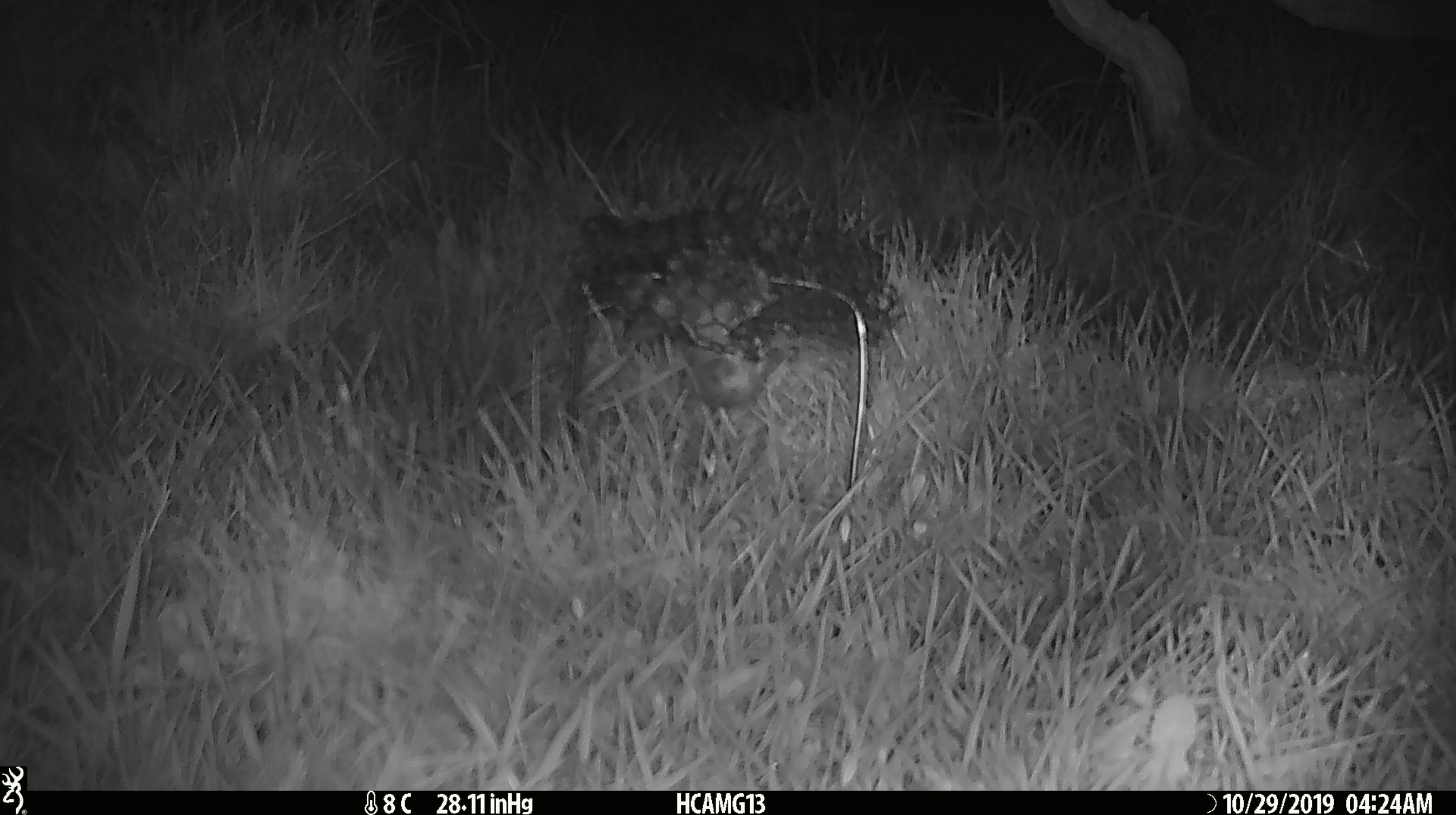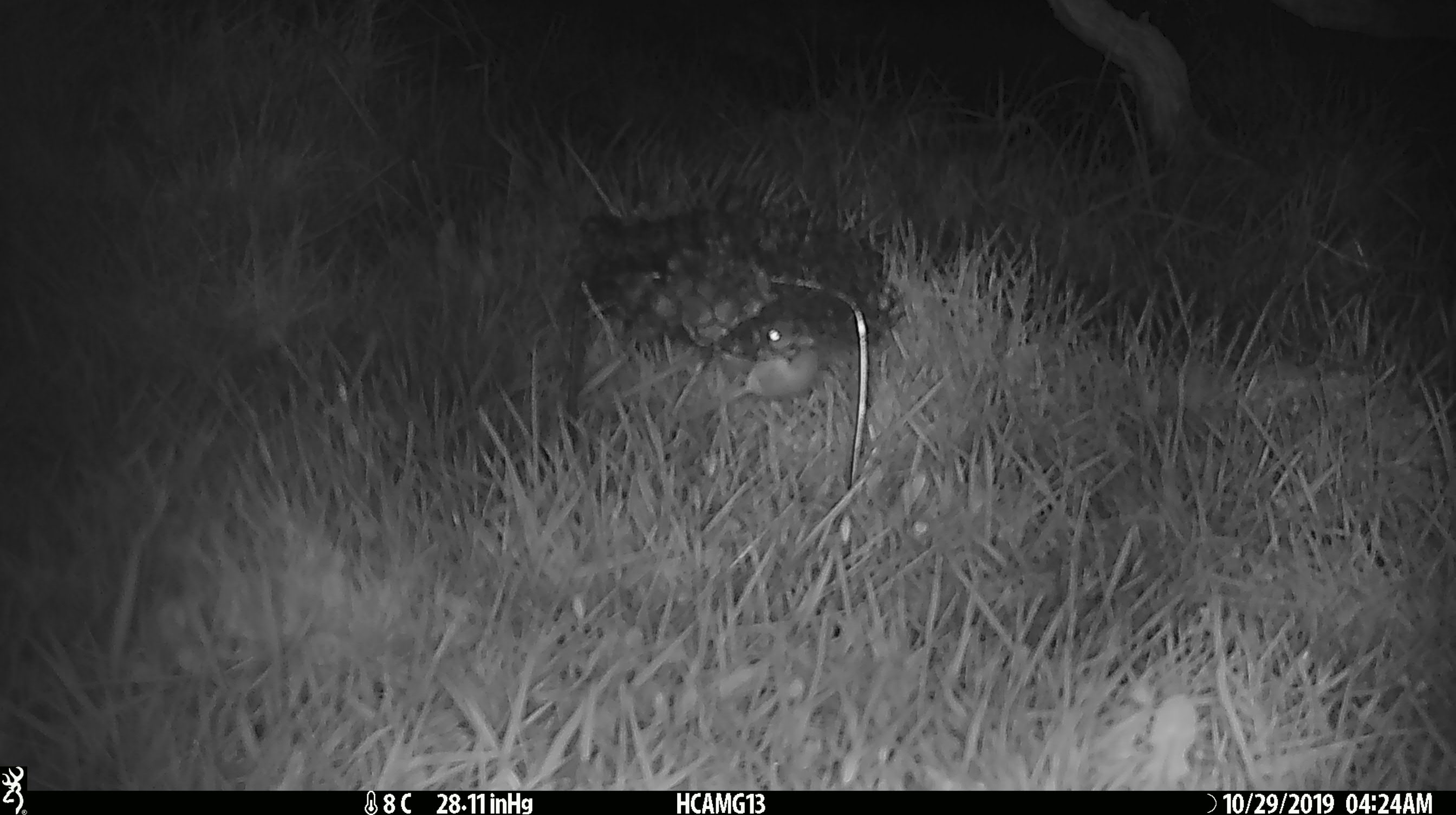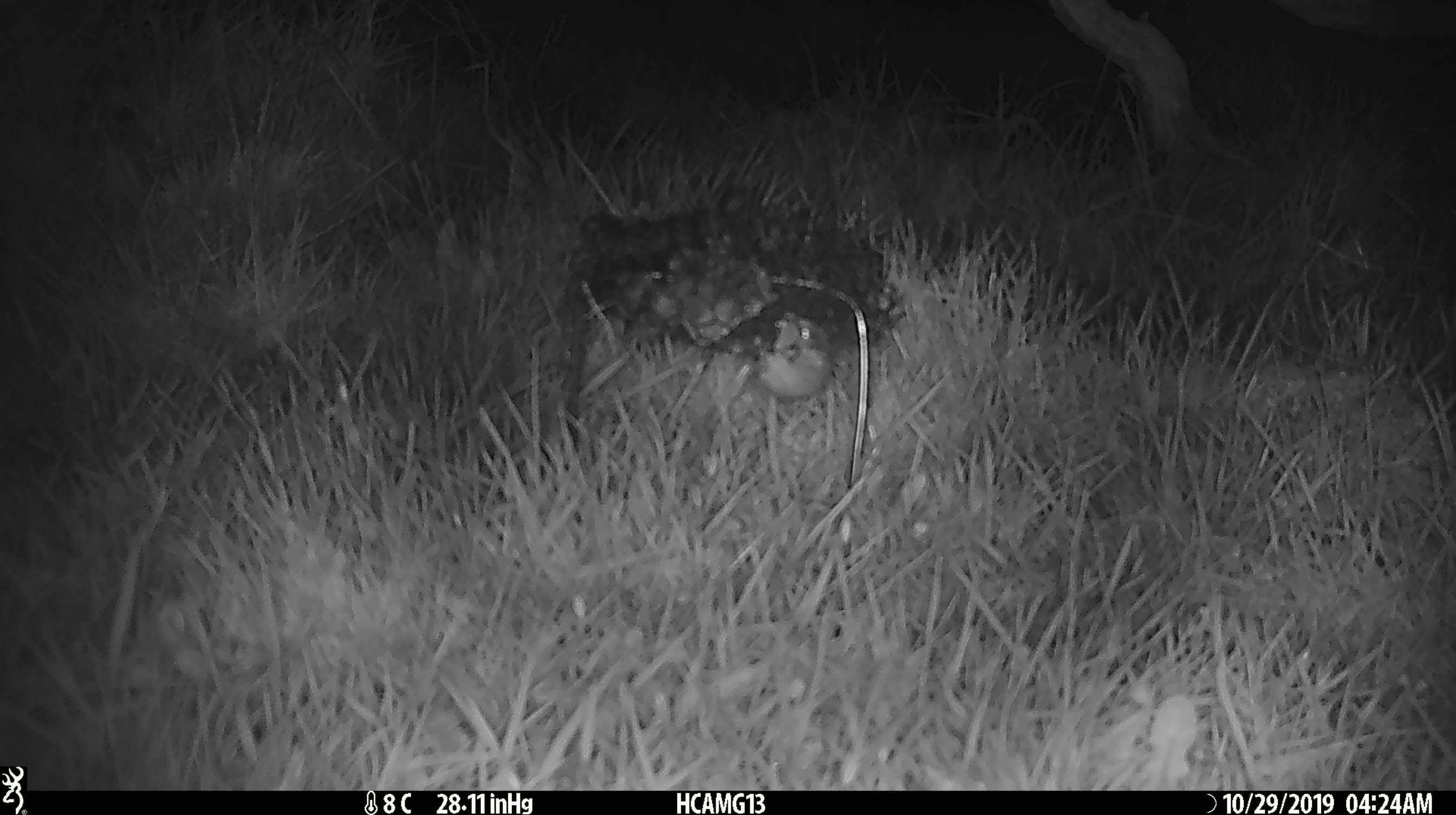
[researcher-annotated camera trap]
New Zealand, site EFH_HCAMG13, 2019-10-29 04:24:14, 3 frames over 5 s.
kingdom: Animalia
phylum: Chordata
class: Mammalia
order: Rodentia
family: Muridae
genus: Mus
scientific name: Mus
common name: mouse